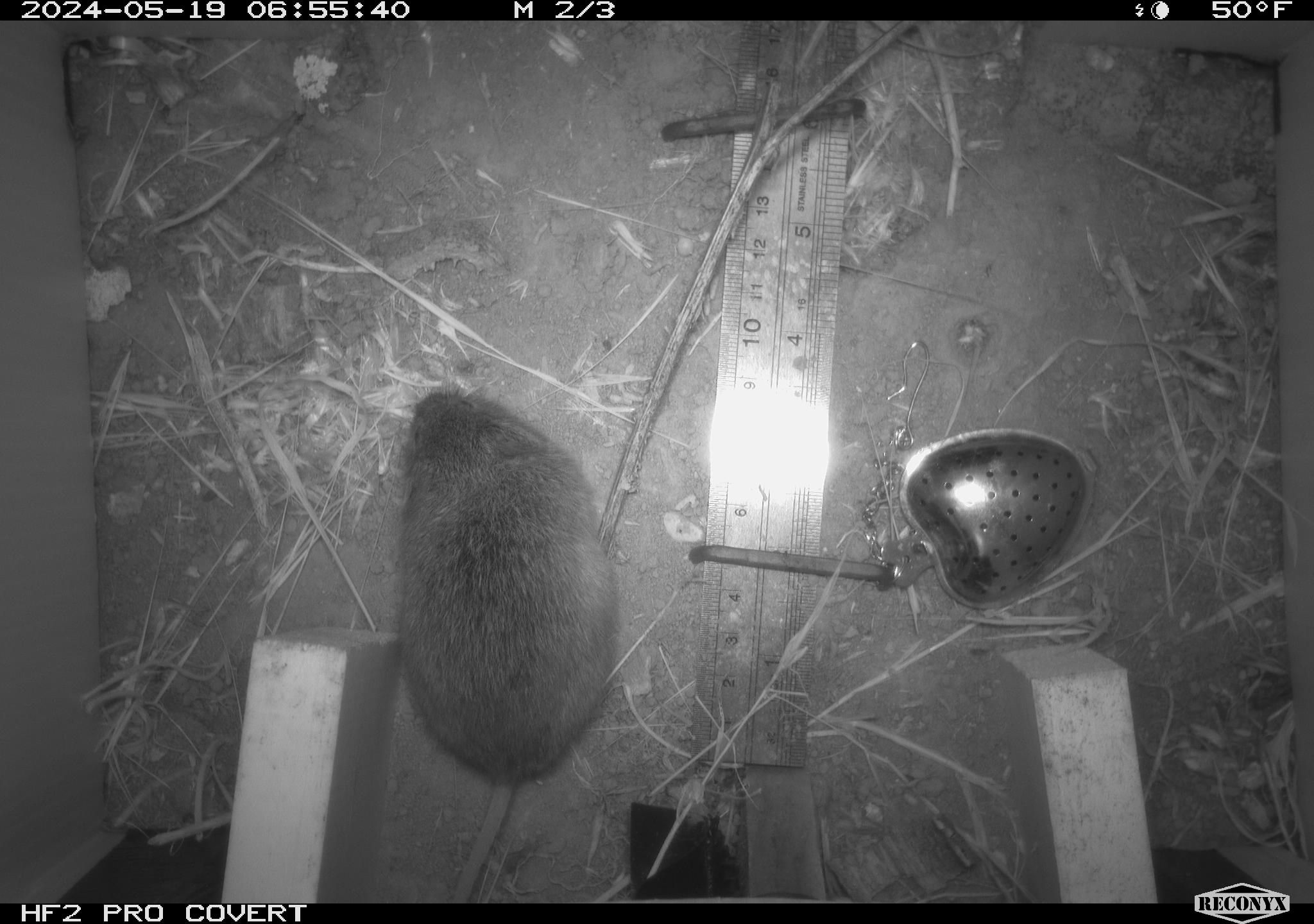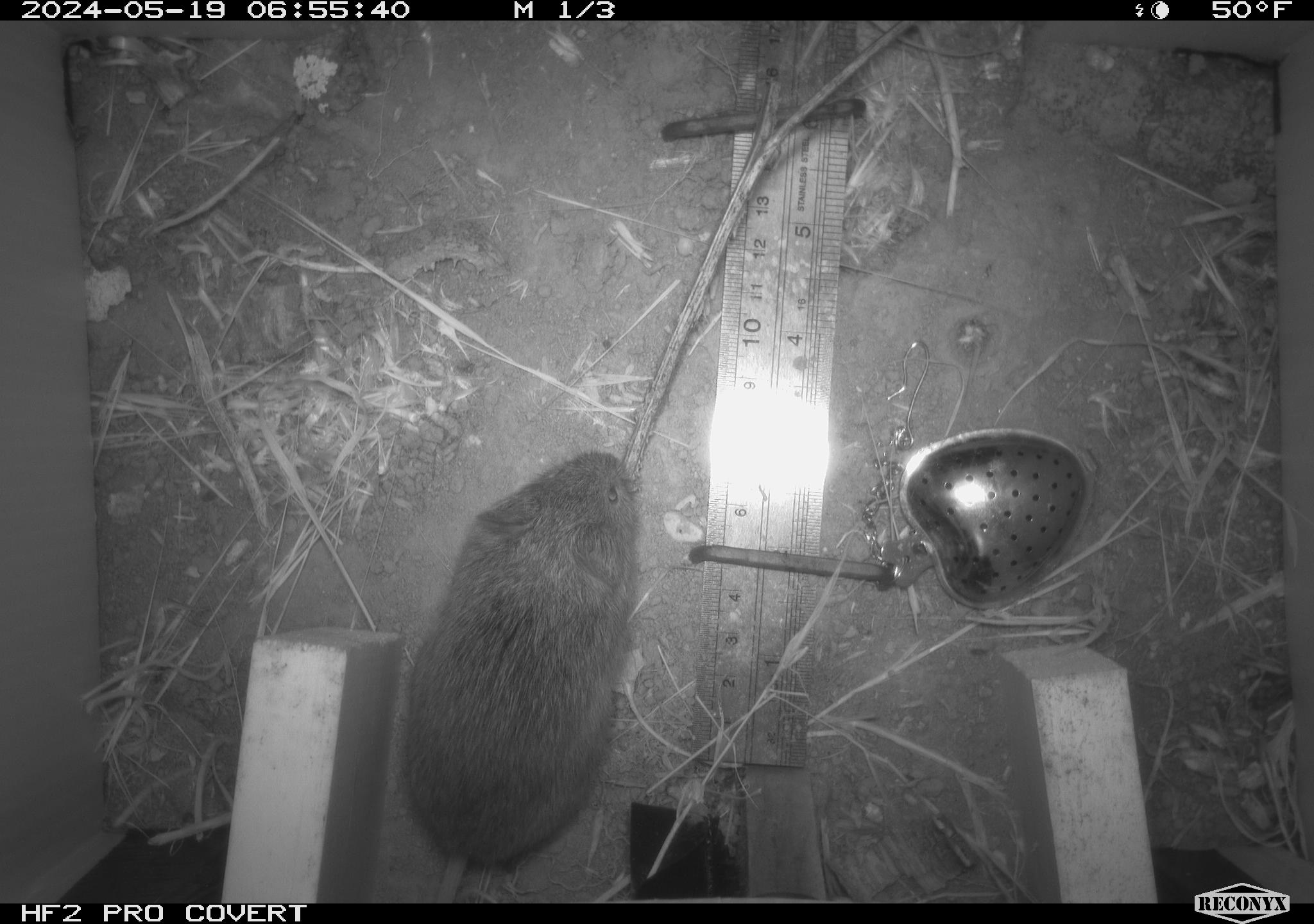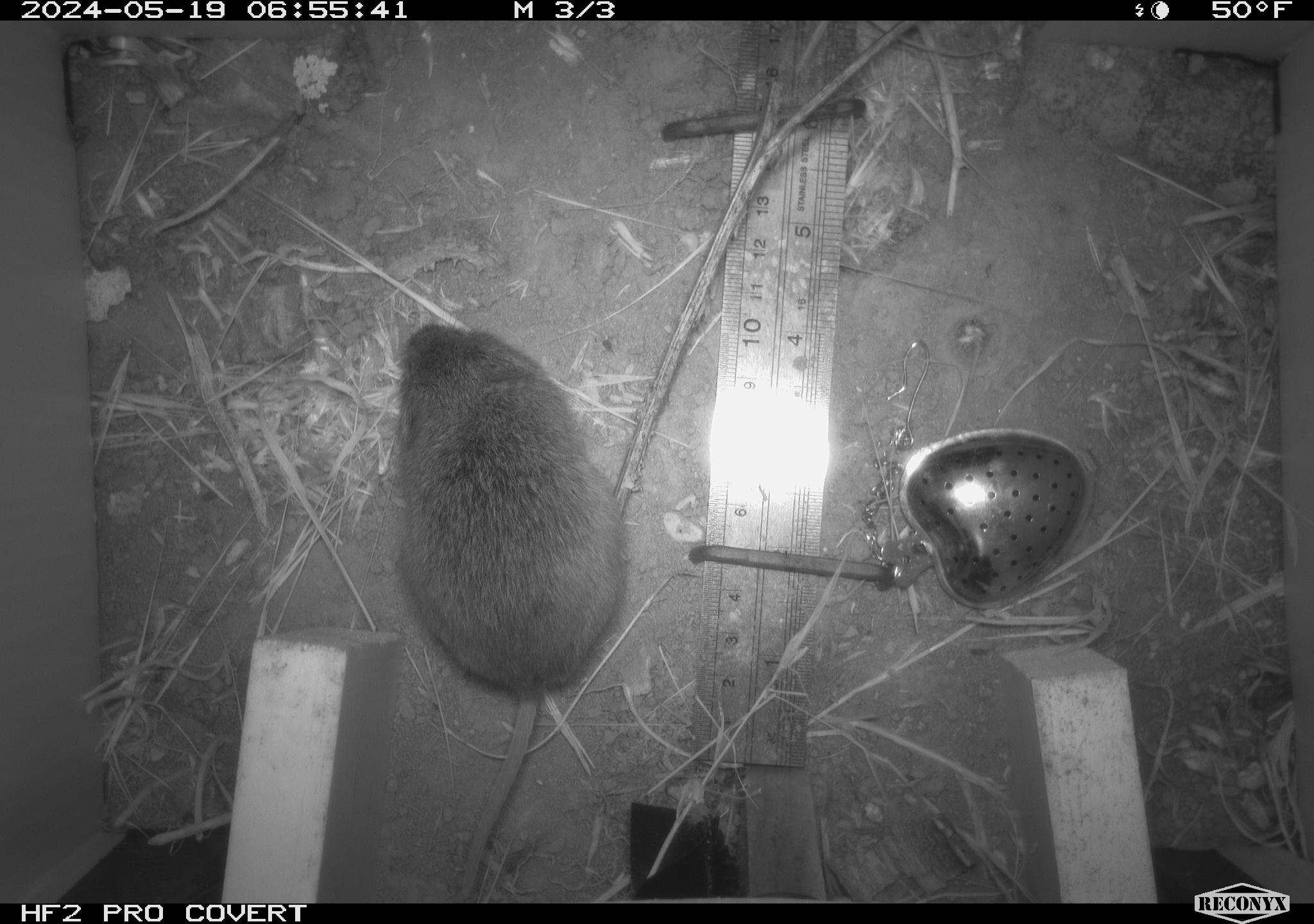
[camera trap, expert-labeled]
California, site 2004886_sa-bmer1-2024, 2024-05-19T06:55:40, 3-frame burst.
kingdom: Animalia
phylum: Chordata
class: Mammalia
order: Rodentia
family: Cricetidae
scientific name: Arvicolinae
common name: voles, lemmings, and muskrats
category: arvicolinae subfamily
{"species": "arvicolinae subfamily (voles, lemmings, and muskrats) (Arvicolinae)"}